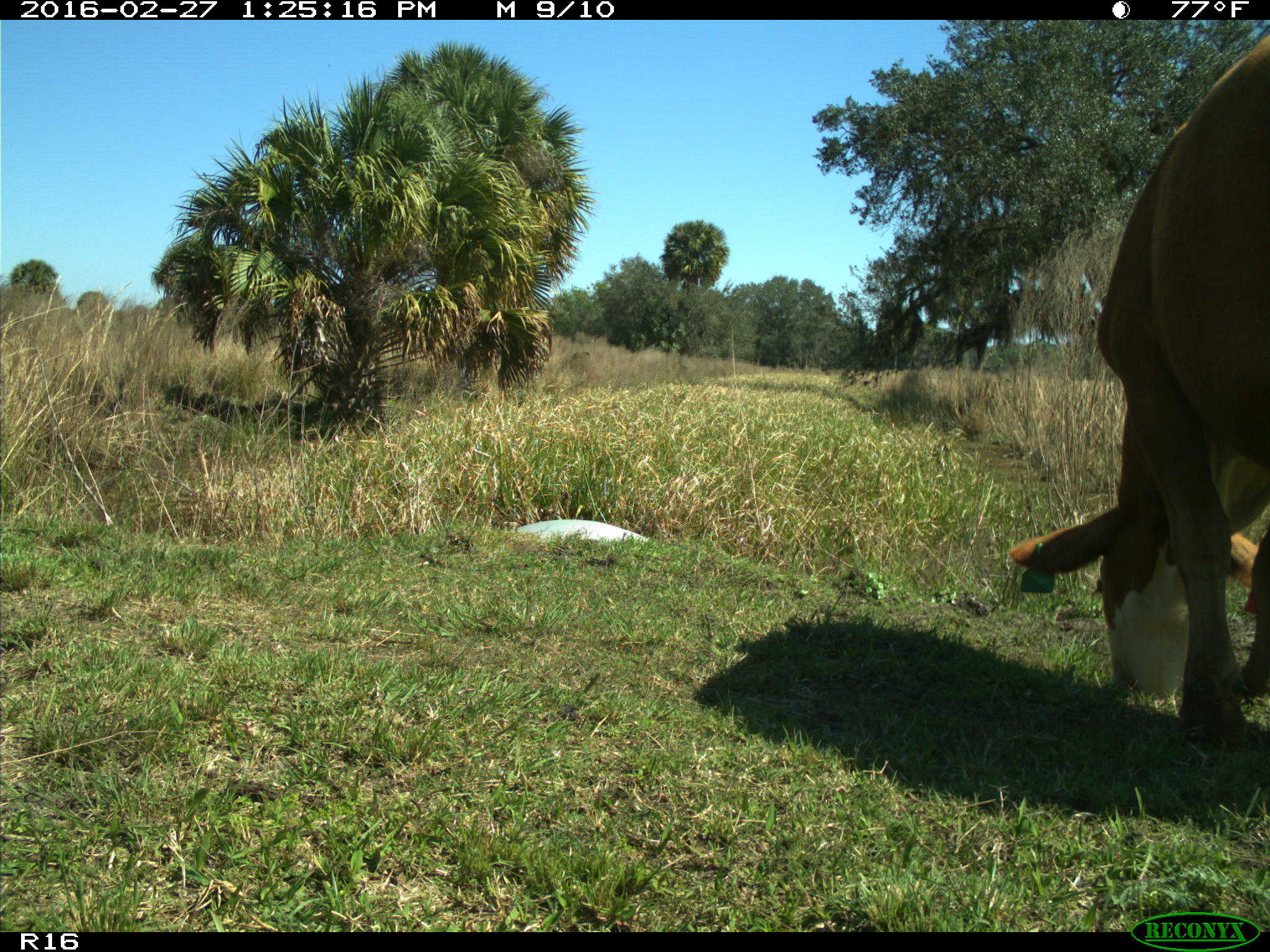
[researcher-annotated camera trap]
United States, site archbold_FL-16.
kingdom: Animalia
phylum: Chordata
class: Mammalia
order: Artiodactyla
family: Bovidae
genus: Bos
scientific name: Bos taurus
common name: domestic cow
Bos taurus (domestic cow).